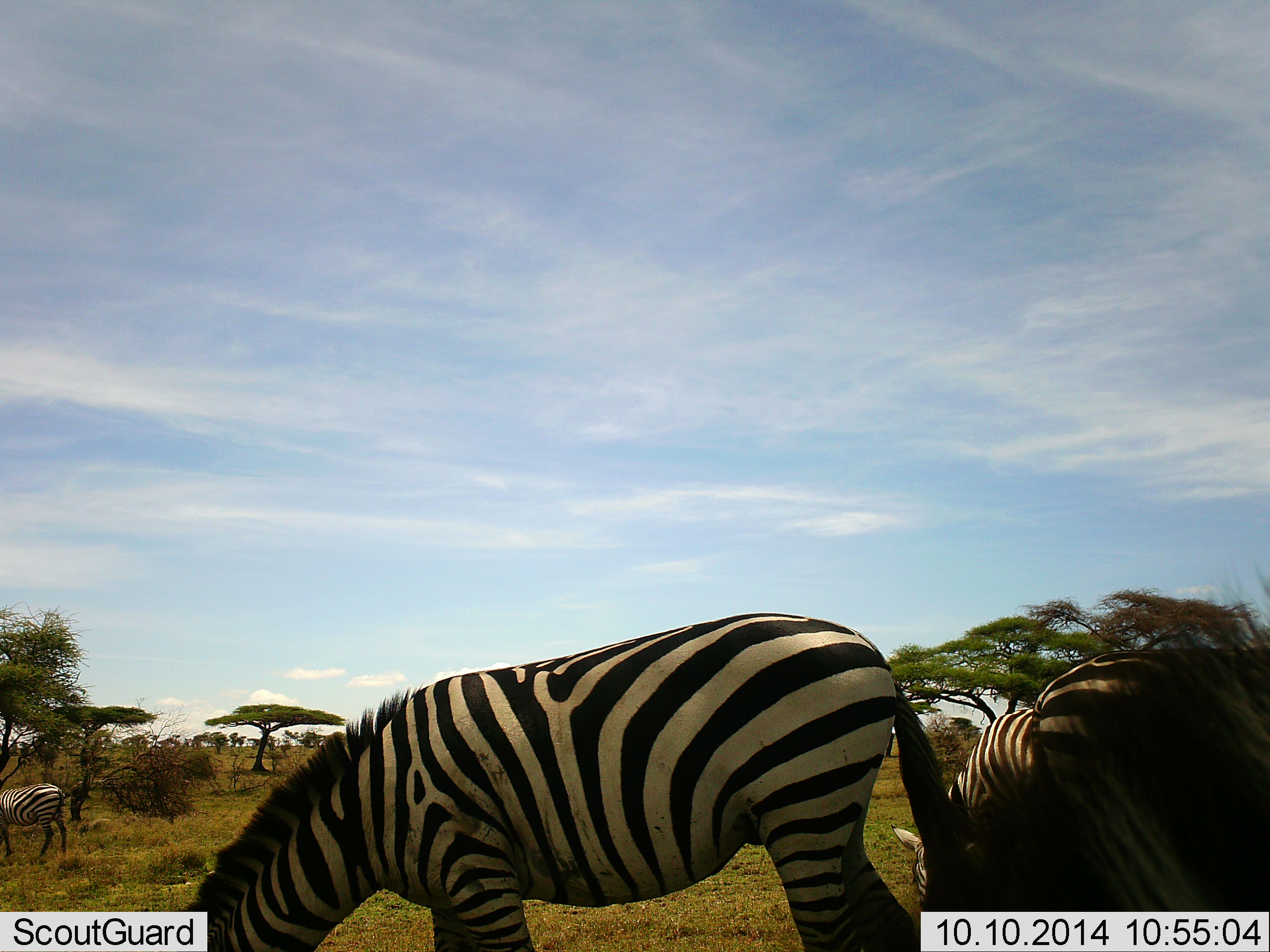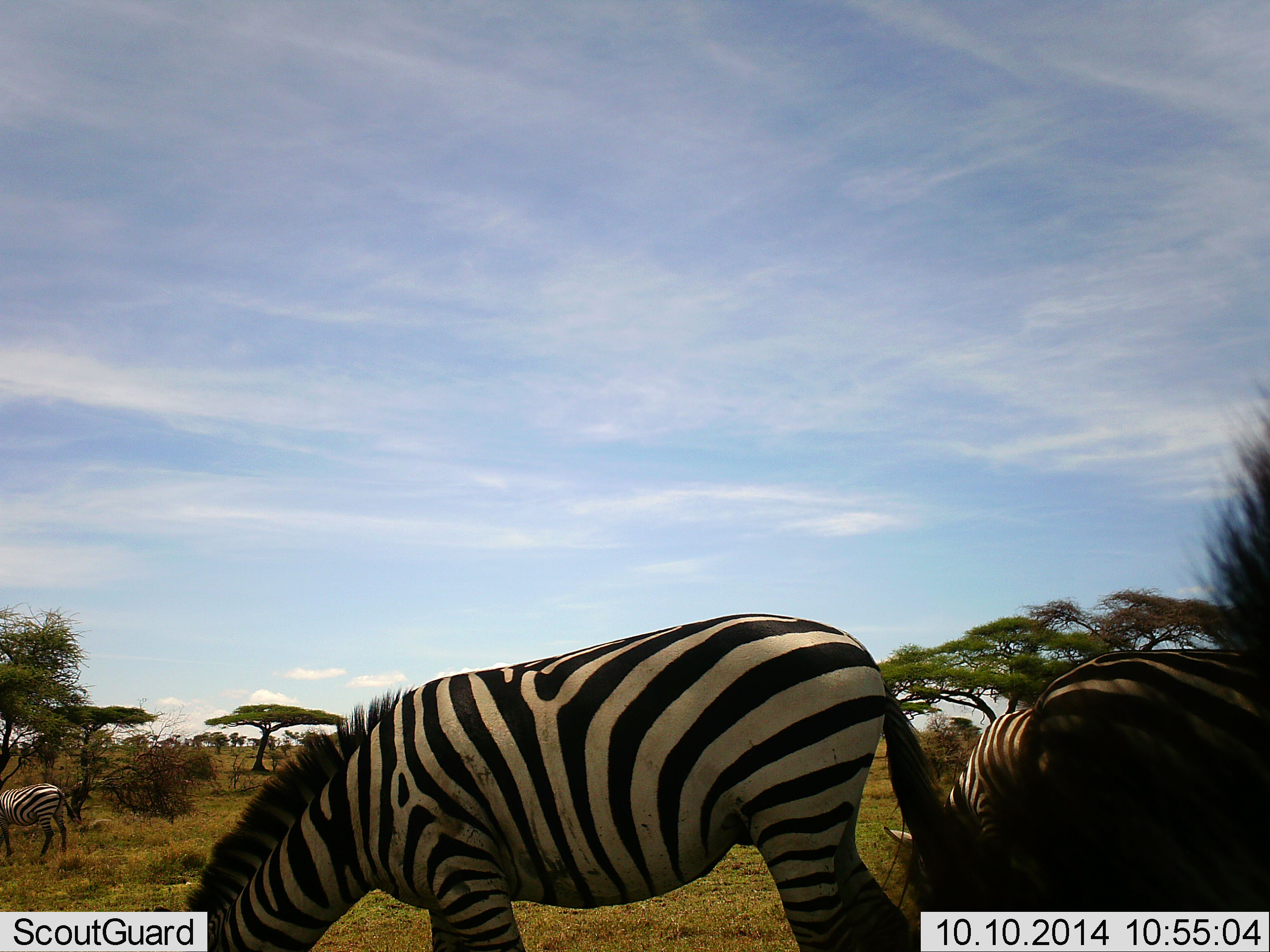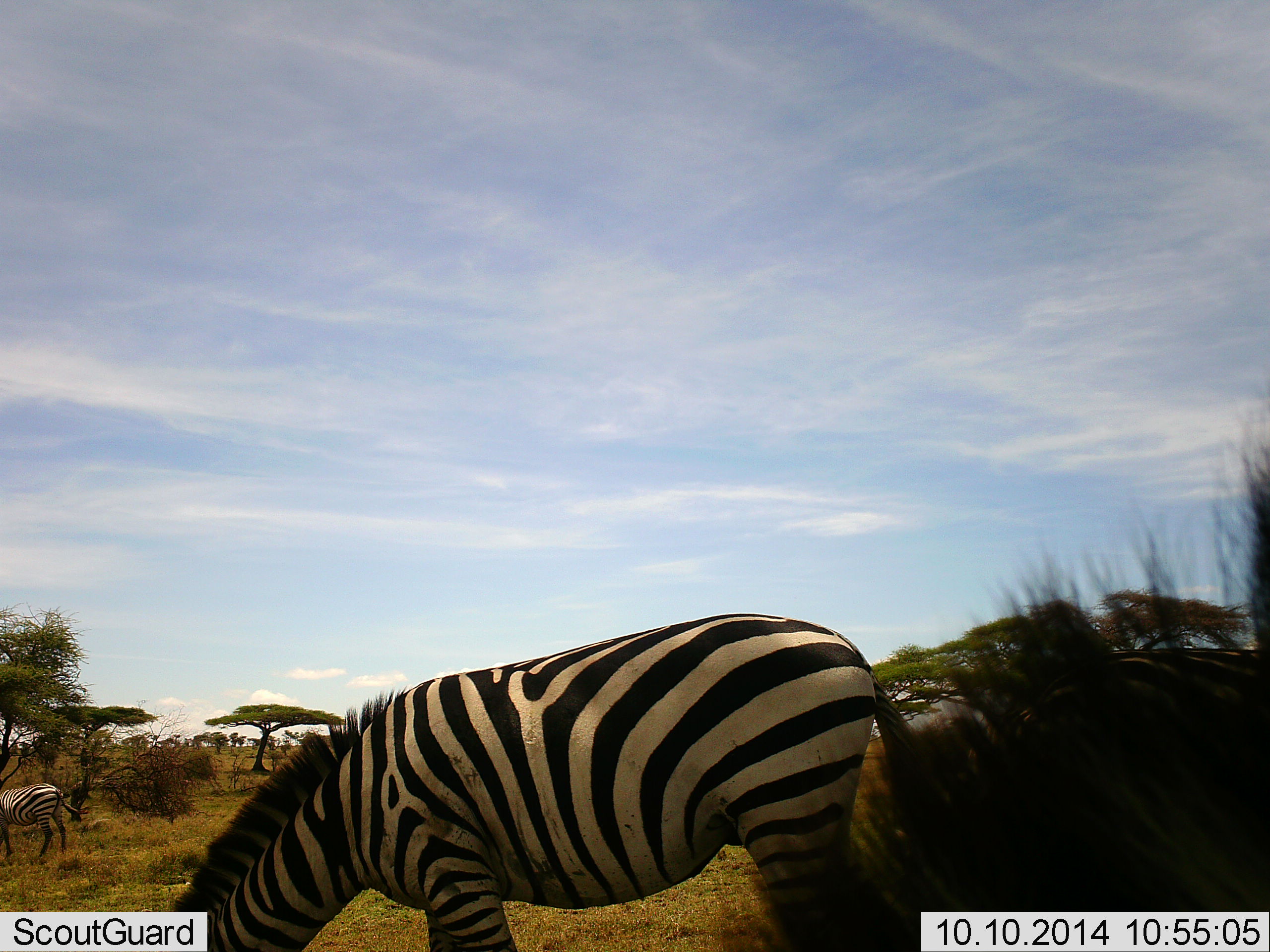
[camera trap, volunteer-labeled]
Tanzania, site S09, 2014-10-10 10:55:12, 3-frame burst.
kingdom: Animalia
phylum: Chordata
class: Mammalia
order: Perissodactyla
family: Equidae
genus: Equus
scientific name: Equus quagga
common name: plains zebra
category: zebra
Zebra (plains zebra) (Equus quagga), count 3. Behavior (volunteer vote fractions): standing 30%, resting 0%, moving 0%, interacting 0%. Young present (vote fraction): 0%. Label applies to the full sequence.